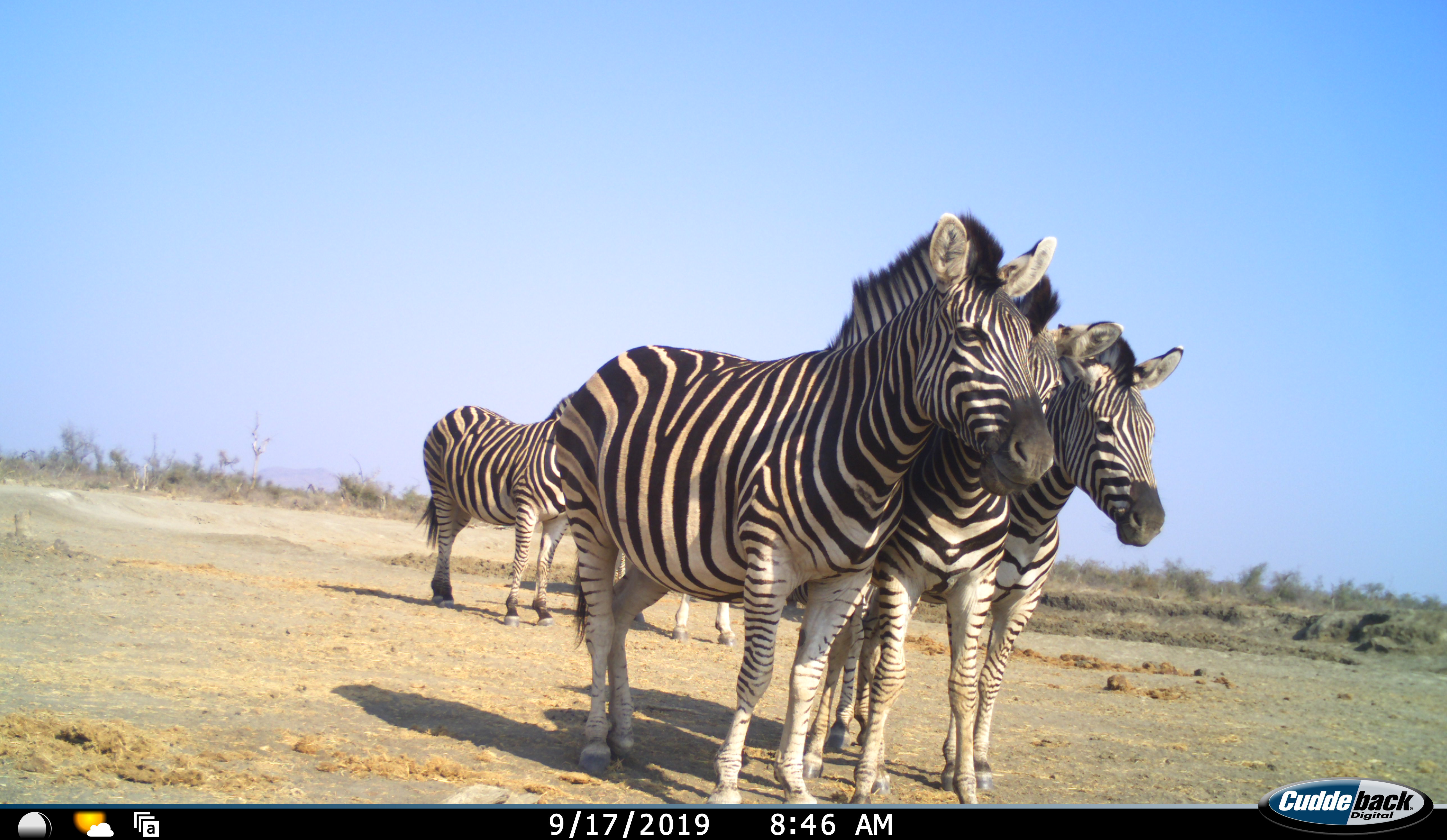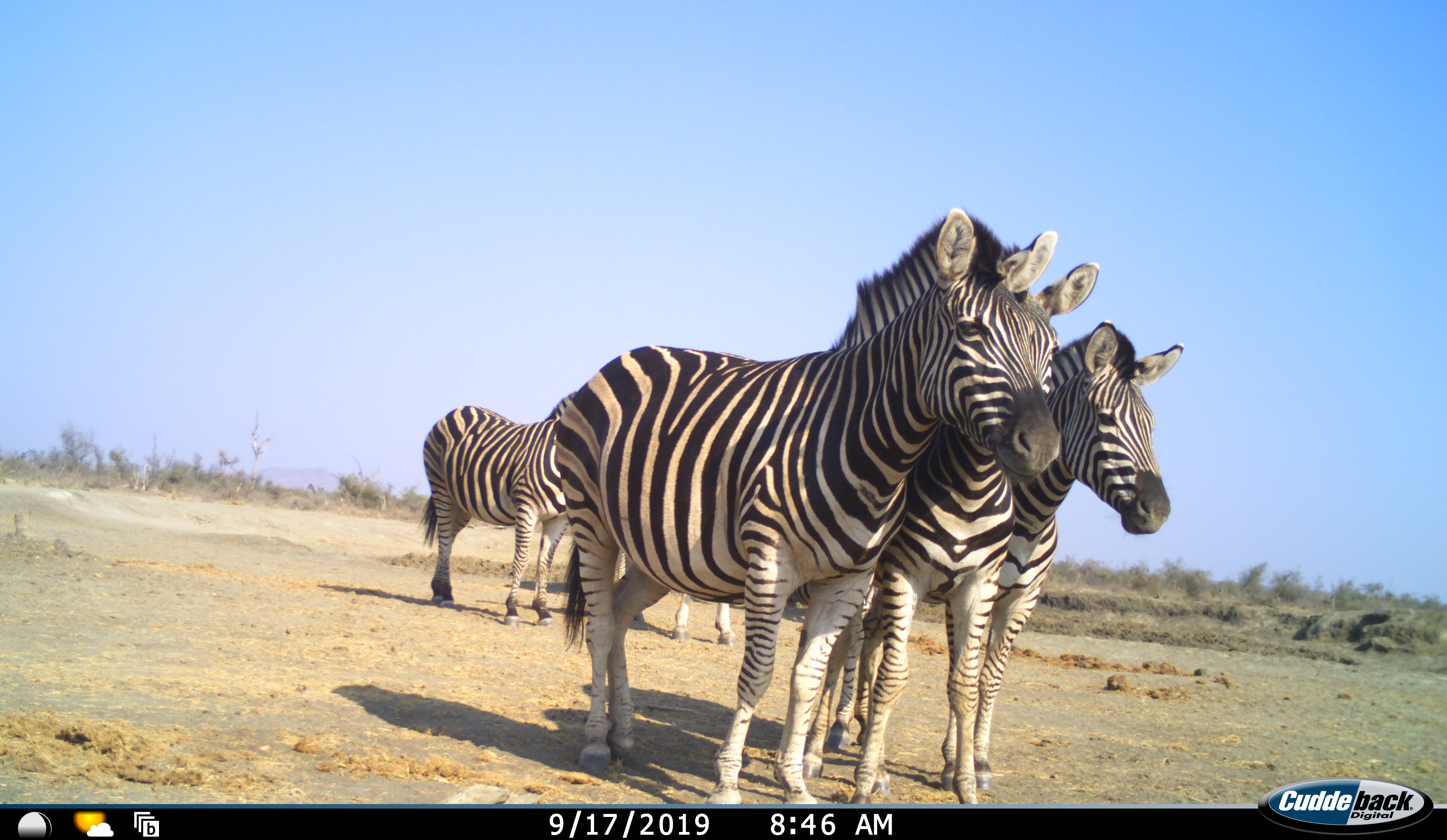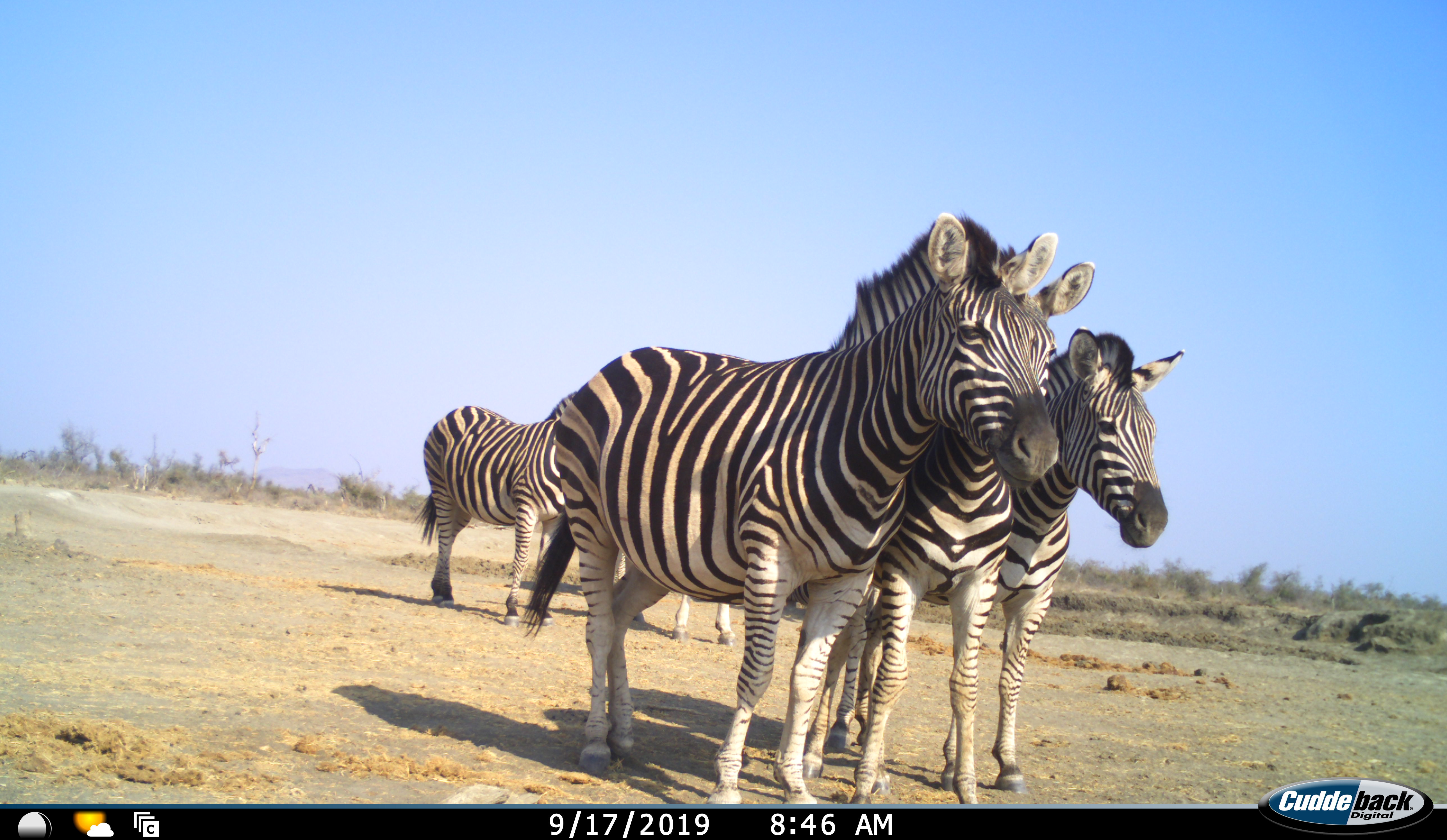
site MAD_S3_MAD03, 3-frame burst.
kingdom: Animalia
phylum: Chordata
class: Mammalia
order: Perissodactyla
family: Equidae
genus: Equus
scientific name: Equus quagga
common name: plains zebra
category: zebraplains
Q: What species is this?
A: Zebraplains (plains zebra) (Equus quagga).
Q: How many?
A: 5.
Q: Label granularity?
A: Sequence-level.